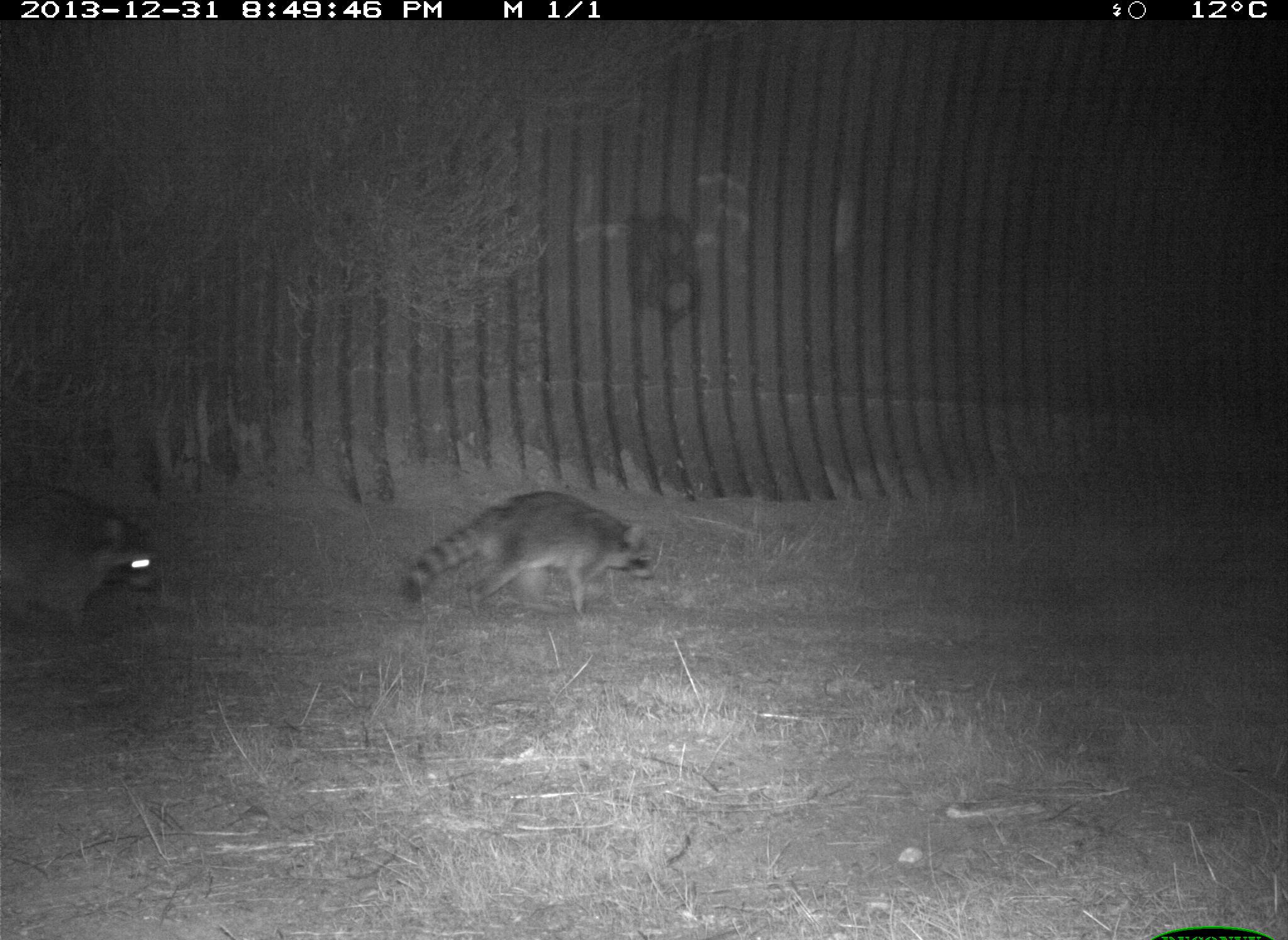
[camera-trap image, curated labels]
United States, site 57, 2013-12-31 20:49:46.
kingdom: Animalia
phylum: Chordata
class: Mammalia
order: Carnivora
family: Procyonidae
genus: Procyon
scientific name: Procyon lotor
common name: raccoon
Raccoon (Procyon lotor).